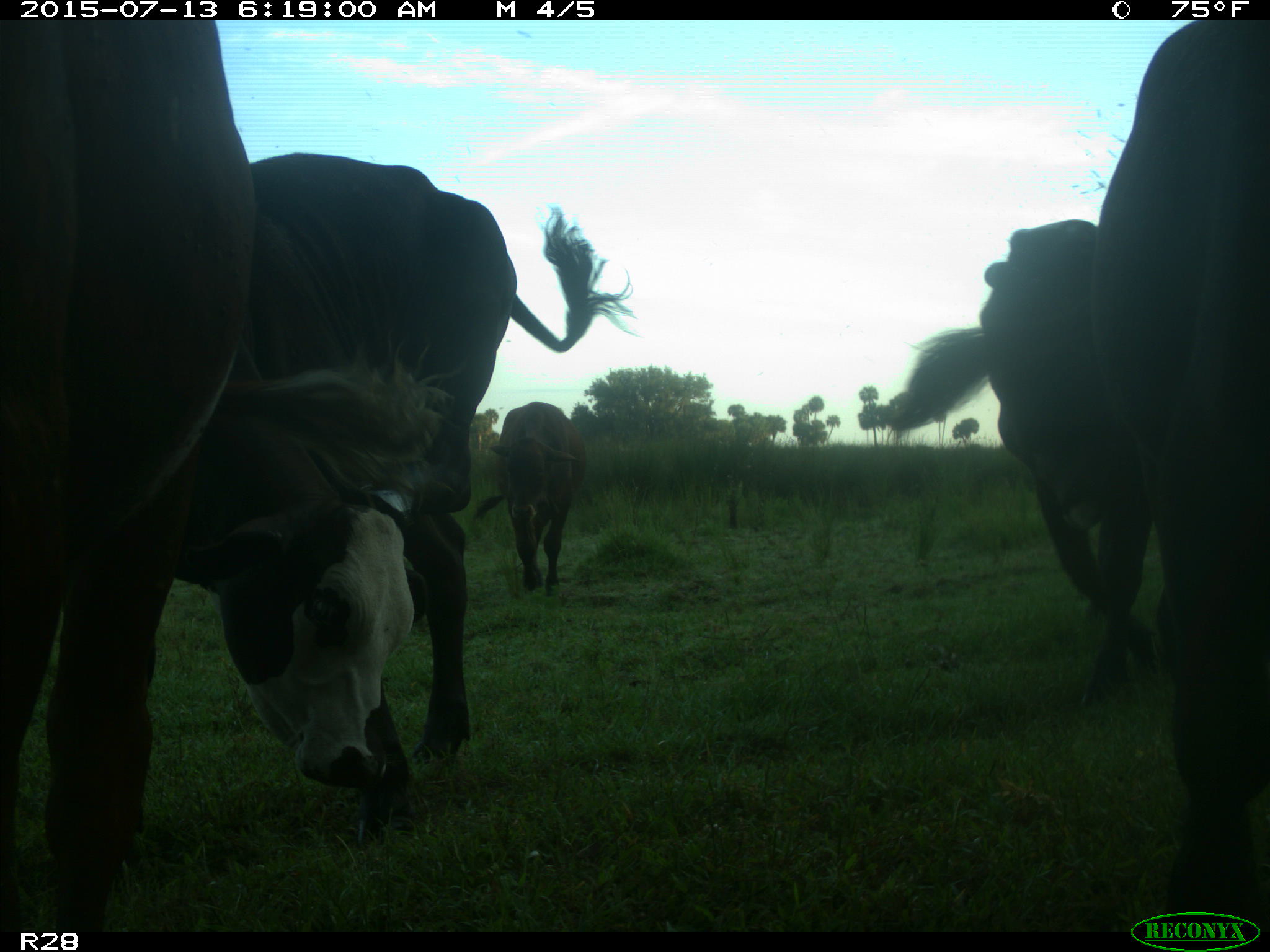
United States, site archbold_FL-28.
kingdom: Animalia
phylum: Chordata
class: Mammalia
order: Artiodactyla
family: Bovidae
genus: Bos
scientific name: Bos taurus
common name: domestic cow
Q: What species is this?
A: Bos taurus (domestic cow).